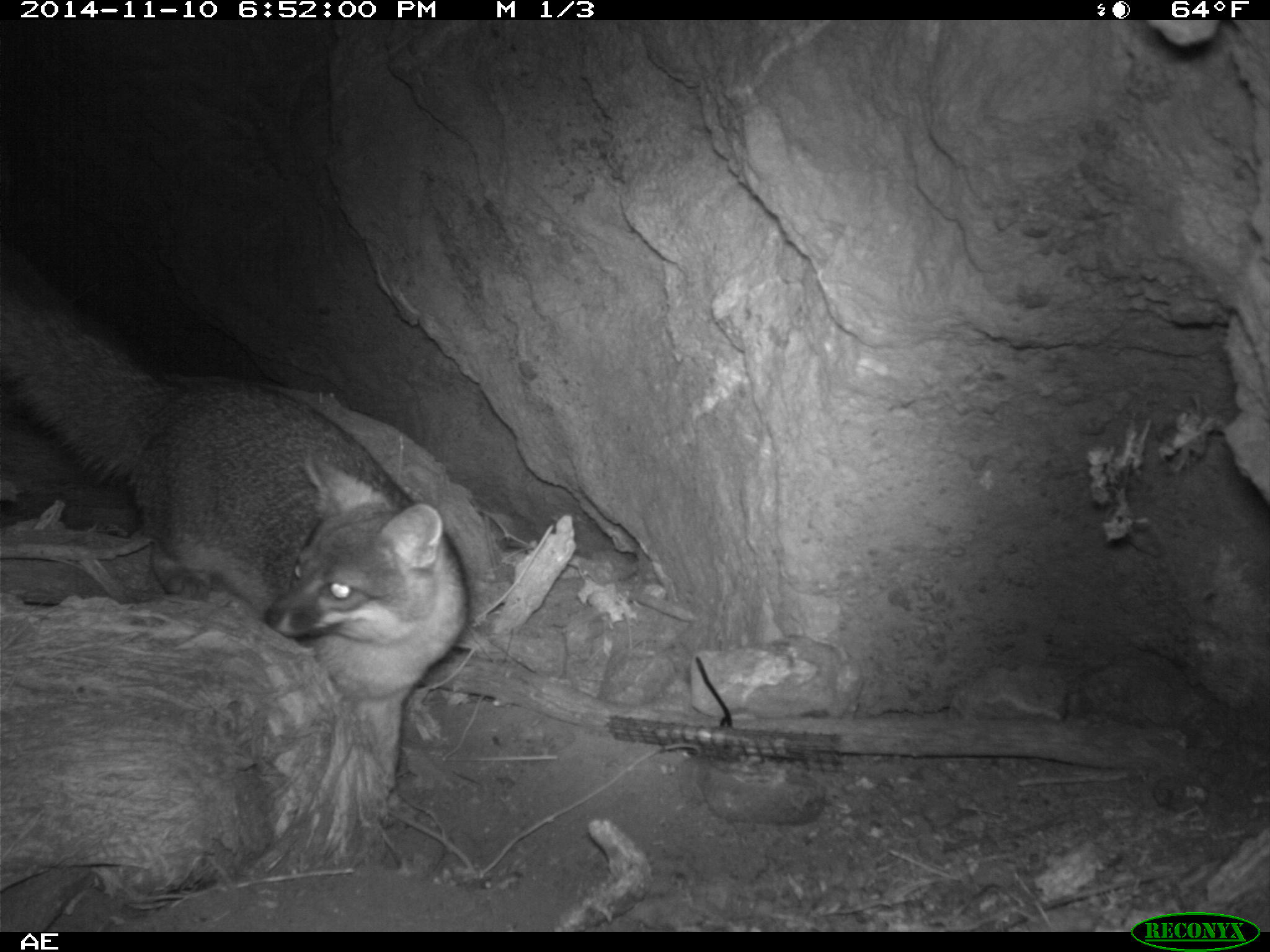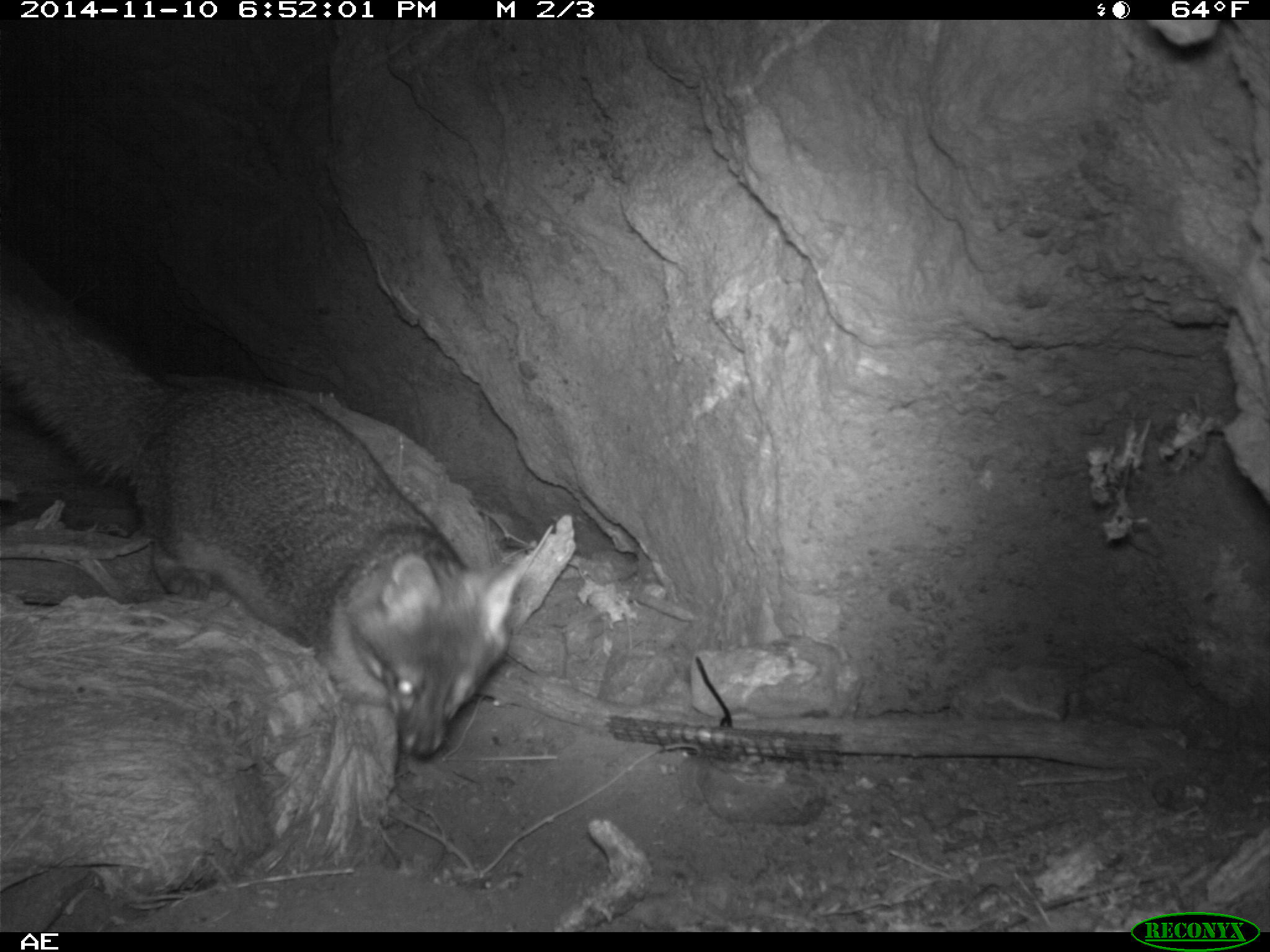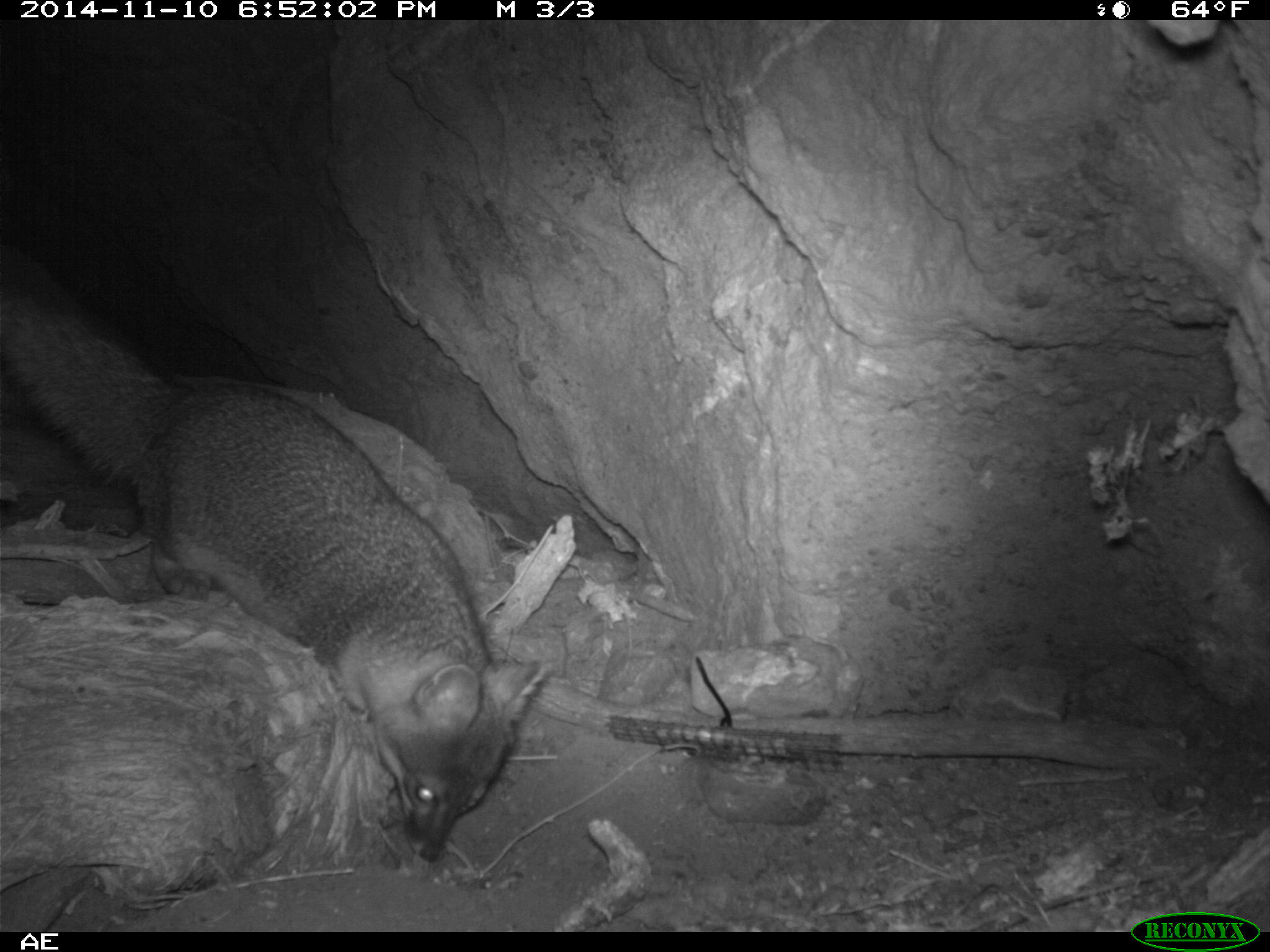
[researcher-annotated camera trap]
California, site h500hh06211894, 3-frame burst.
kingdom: Animalia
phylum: Chordata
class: Mammalia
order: Carnivora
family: Canidae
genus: Urocyon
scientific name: Urocyon littoralis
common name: island fox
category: fox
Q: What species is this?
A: Fox (island fox) (Urocyon littoralis).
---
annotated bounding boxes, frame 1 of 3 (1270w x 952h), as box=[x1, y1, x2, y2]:
fox: box=[0, 242, 469, 808]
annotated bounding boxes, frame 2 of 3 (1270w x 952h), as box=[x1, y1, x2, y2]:
fox: box=[30, 307, 525, 760]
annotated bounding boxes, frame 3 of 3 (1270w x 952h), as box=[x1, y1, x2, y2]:
fox: box=[0, 244, 543, 863]